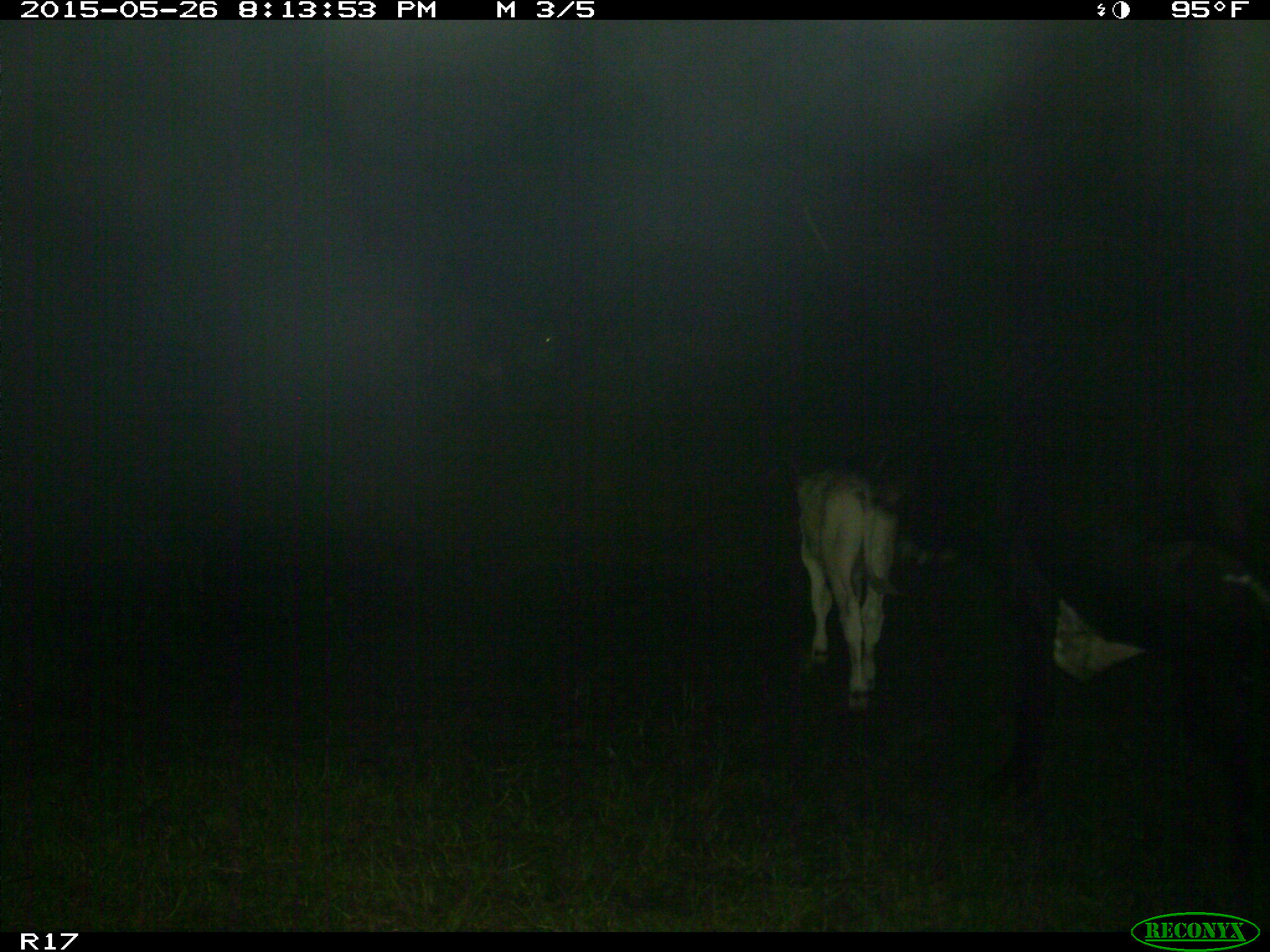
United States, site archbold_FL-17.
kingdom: Animalia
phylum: Chordata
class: Mammalia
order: Artiodactyla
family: Bovidae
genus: Bos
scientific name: Bos taurus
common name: domestic cow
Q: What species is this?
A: Bos taurus (domestic cow).